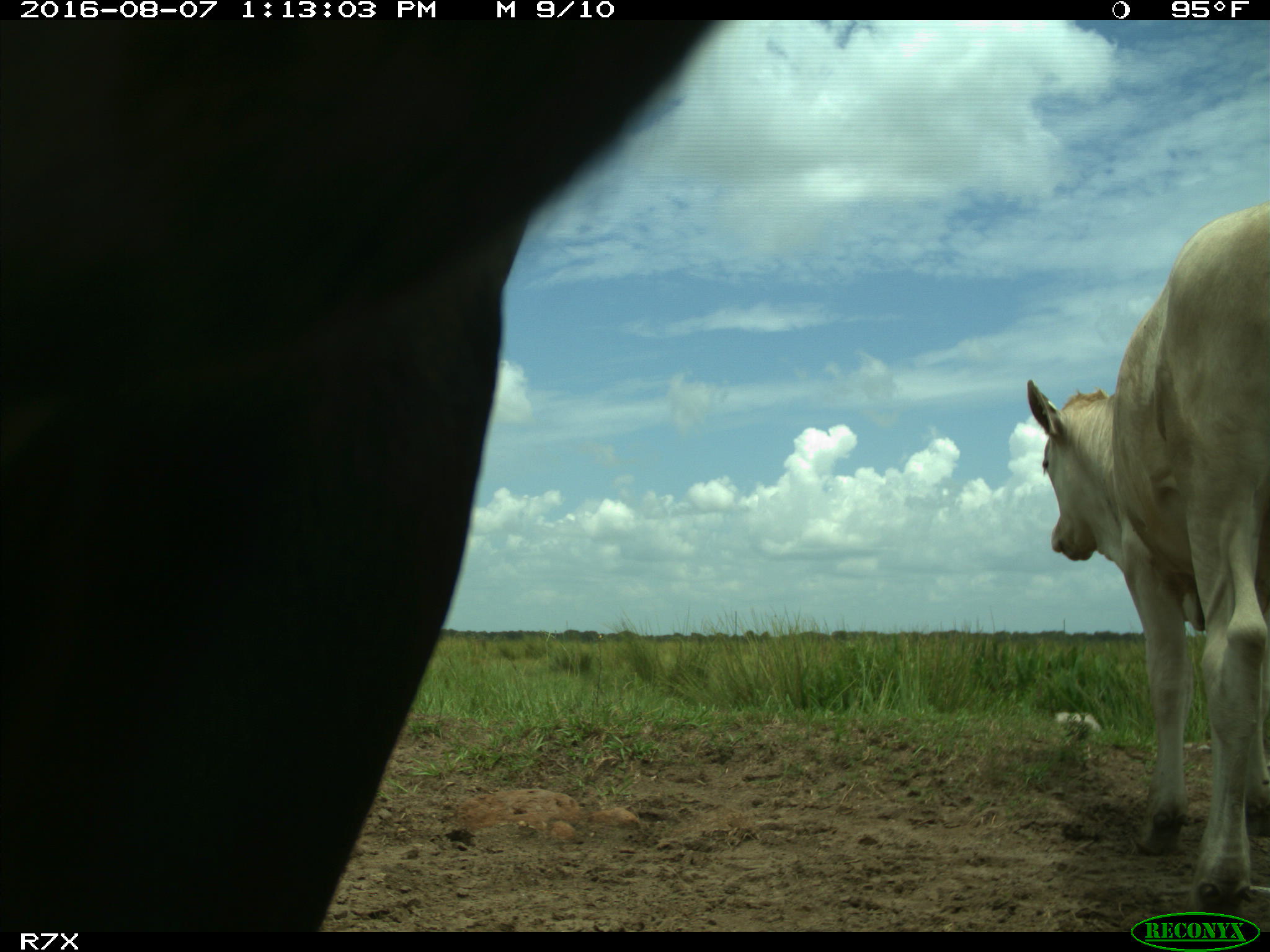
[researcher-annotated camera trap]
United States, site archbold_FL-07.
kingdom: Animalia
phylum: Chordata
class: Mammalia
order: Artiodactyla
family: Bovidae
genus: Bos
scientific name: Bos taurus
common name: domestic cow